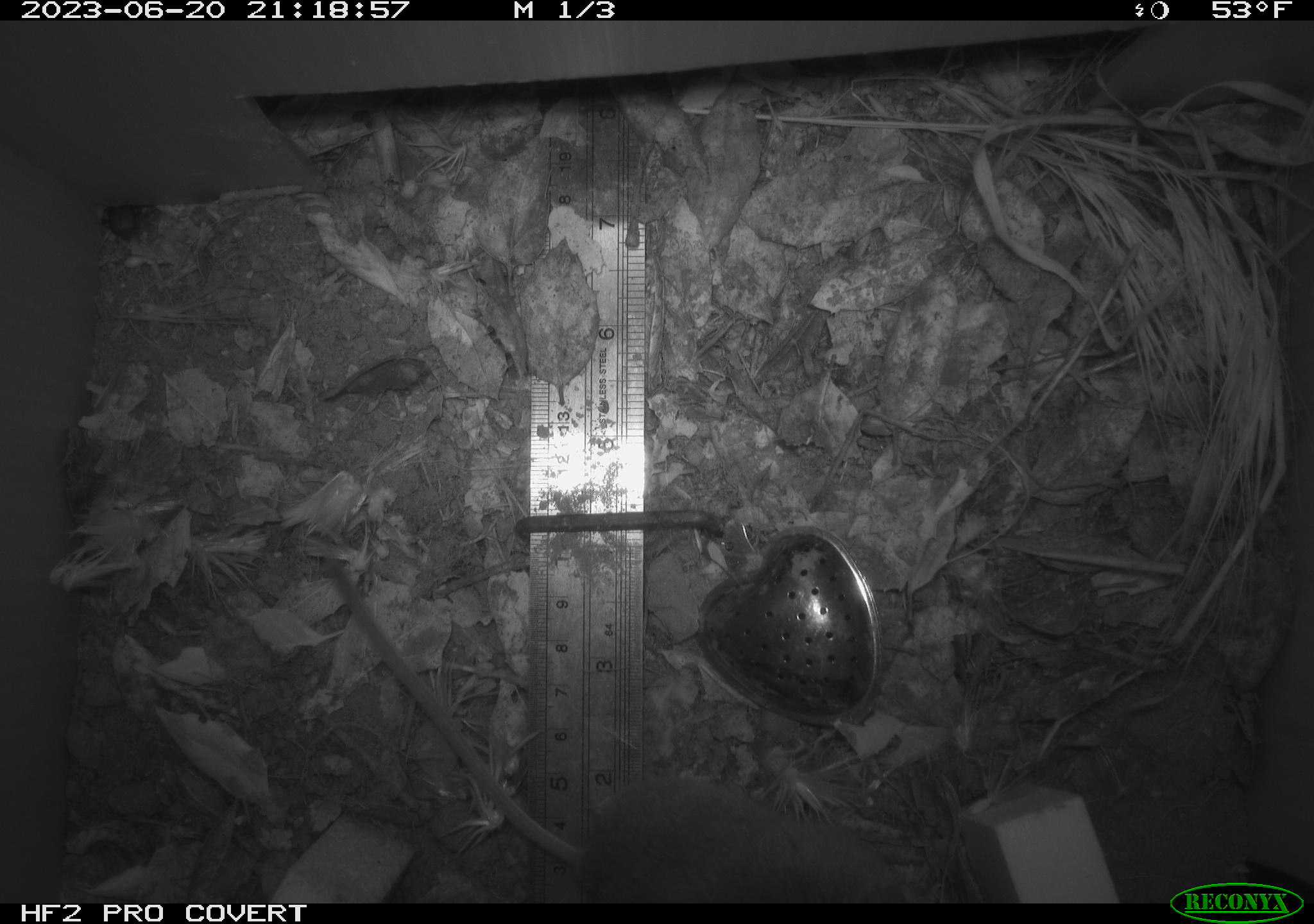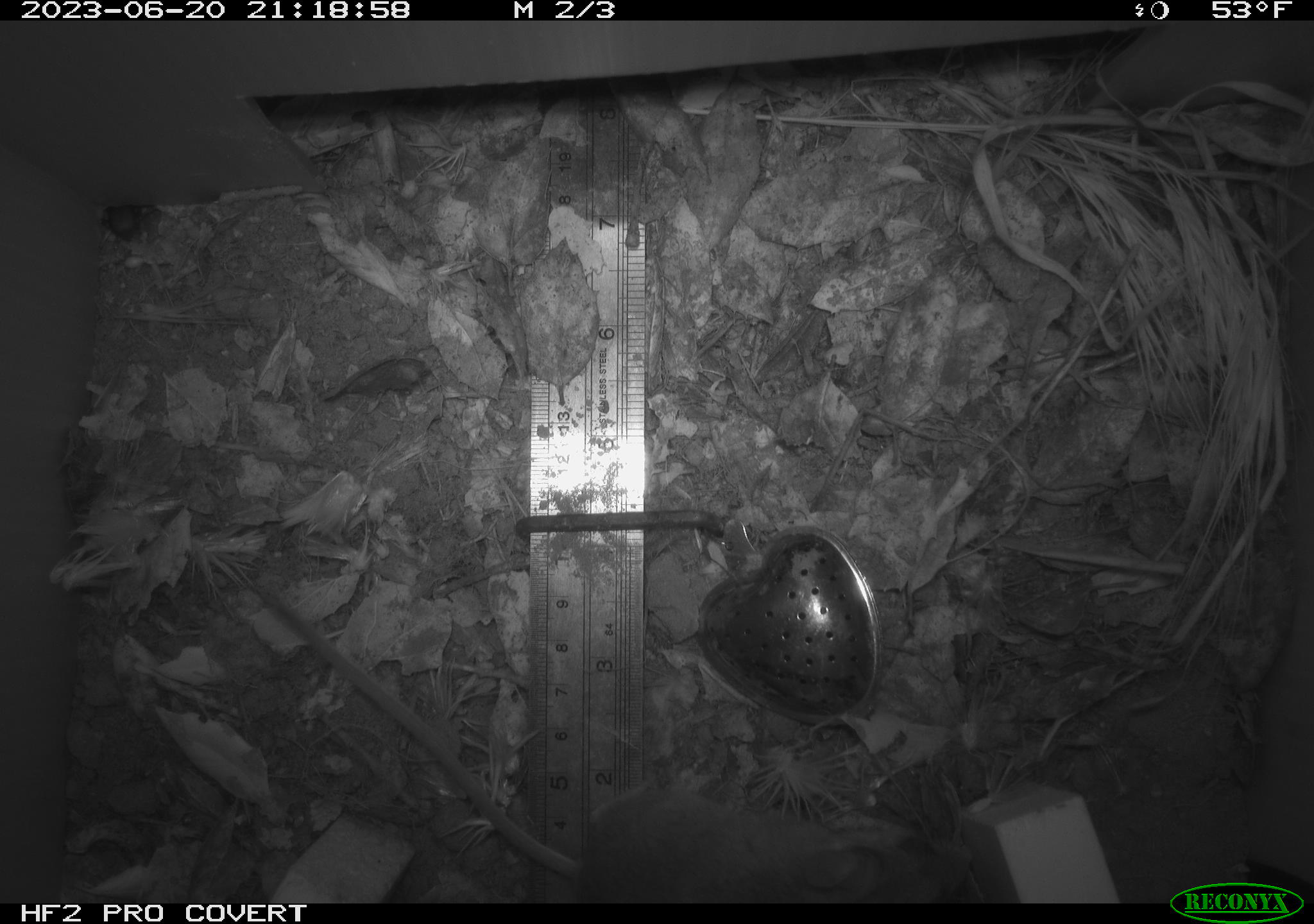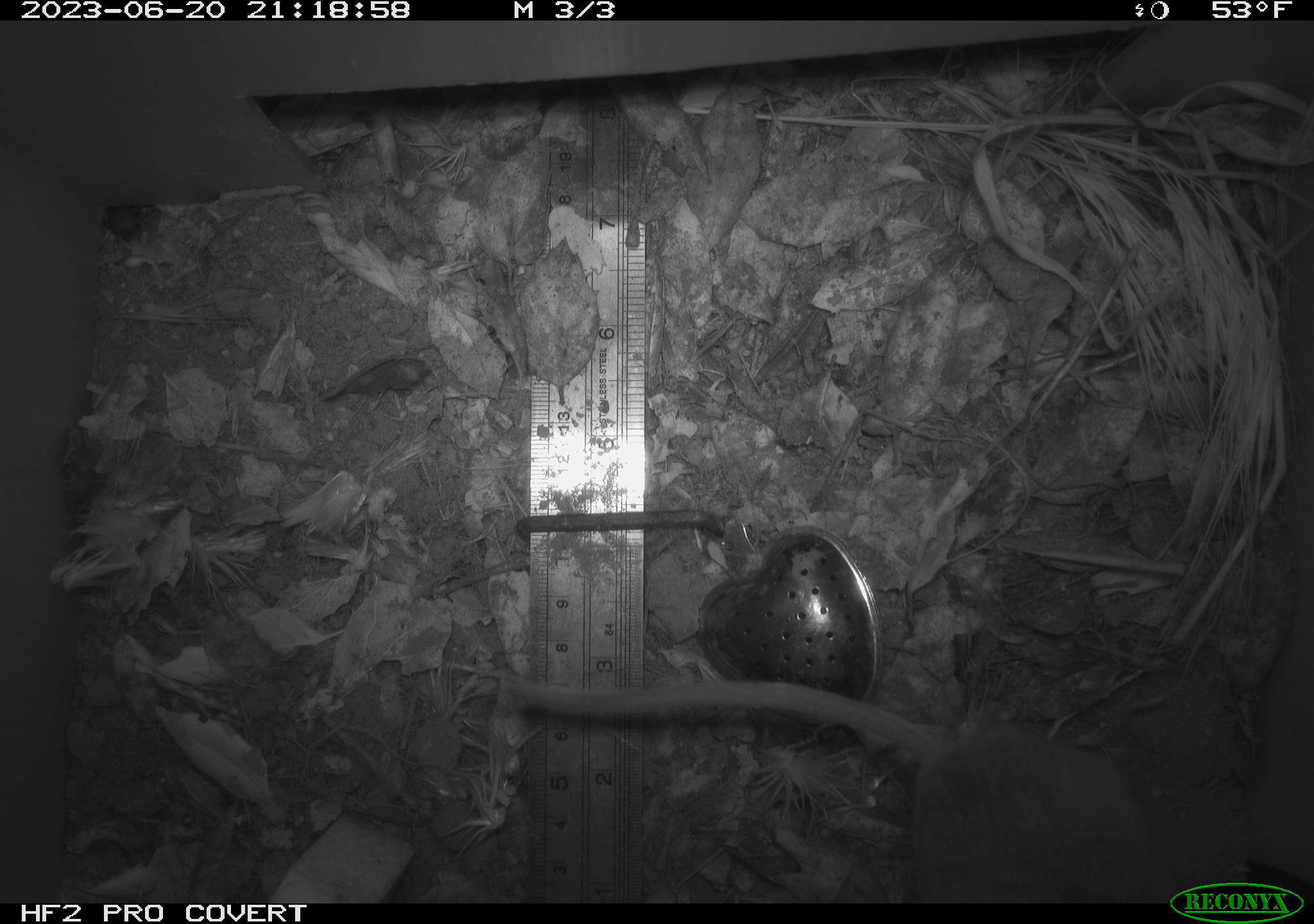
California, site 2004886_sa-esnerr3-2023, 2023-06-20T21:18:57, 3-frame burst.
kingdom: Animalia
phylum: Chordata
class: Mammalia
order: Rodentia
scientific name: Rodentia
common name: mouse species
Mouse species (Rodentia).